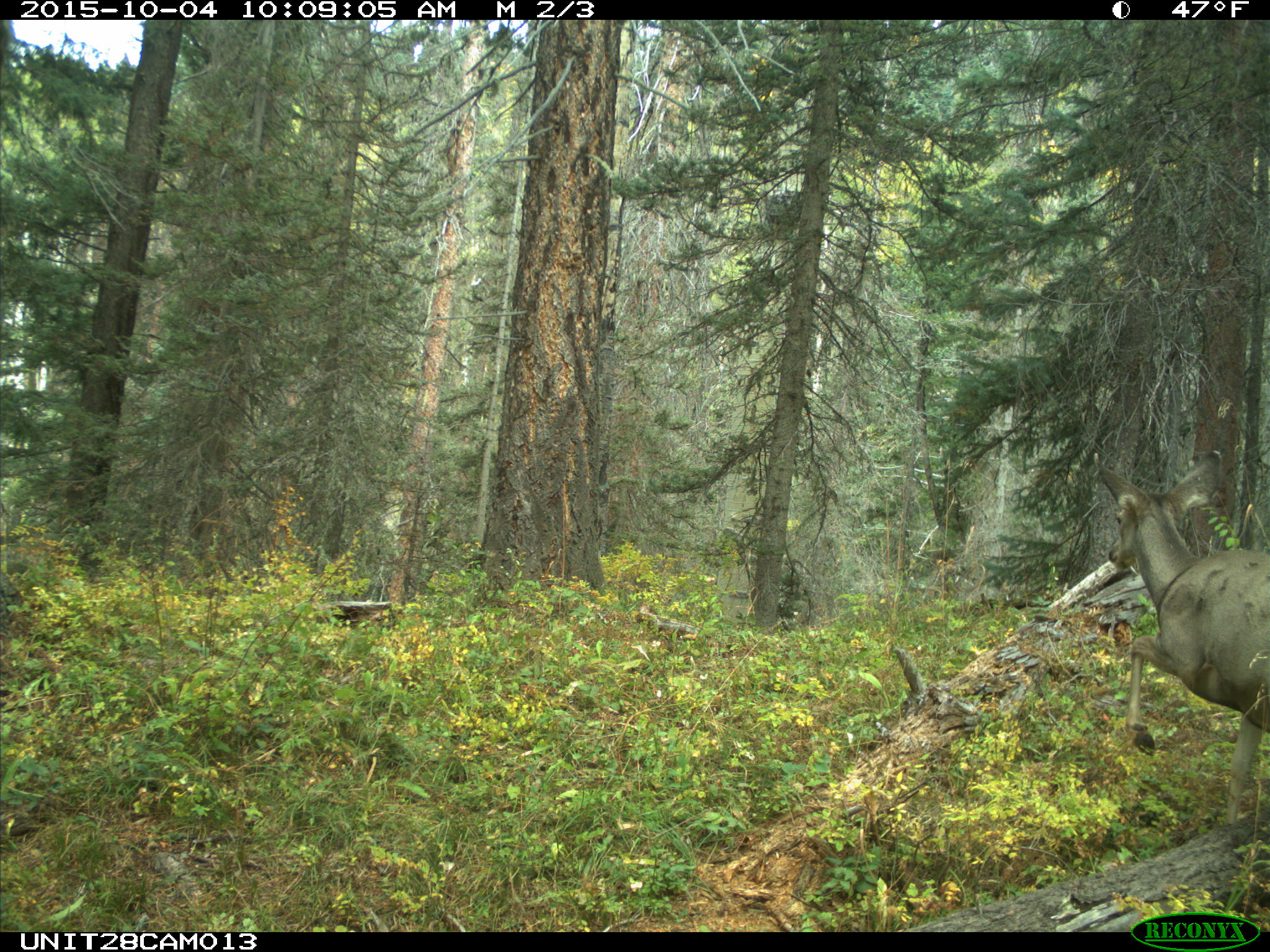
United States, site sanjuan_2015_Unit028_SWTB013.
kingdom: Animalia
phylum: Chordata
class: Mammalia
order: Artiodactyla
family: Cervidae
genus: Odocoileus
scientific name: Odocoileus hemionus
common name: mule deer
Odocoileus hemionus (mule deer).